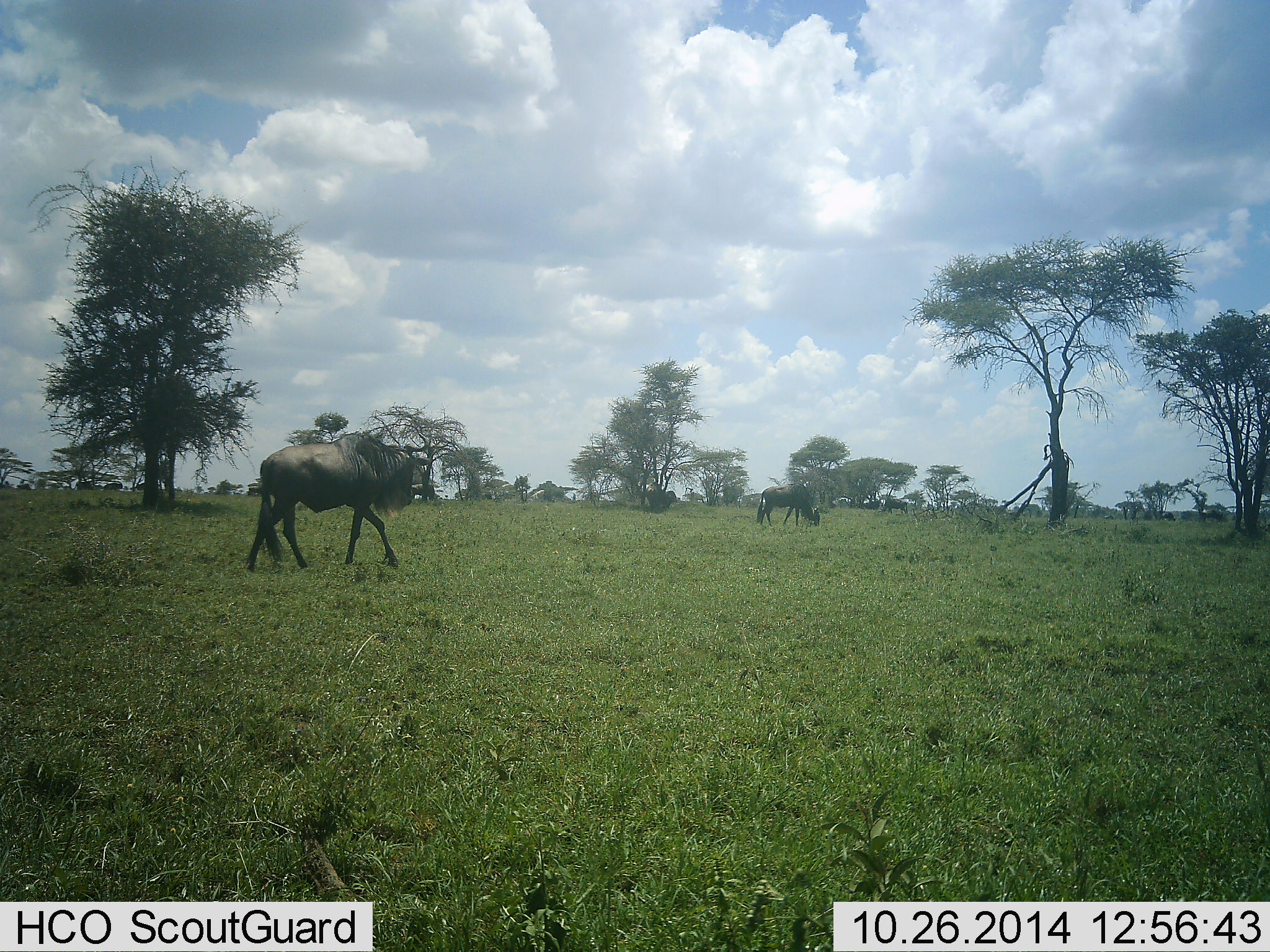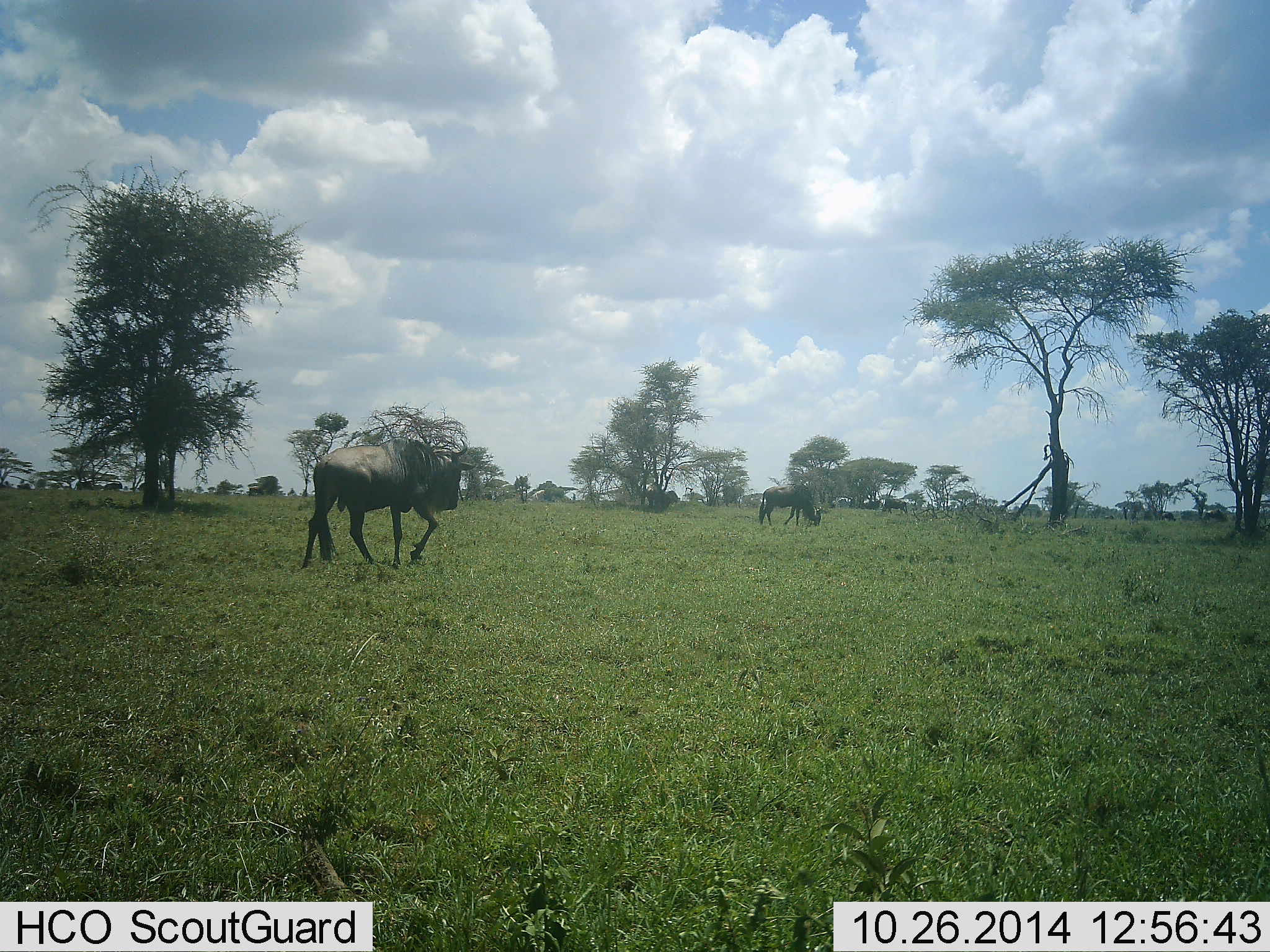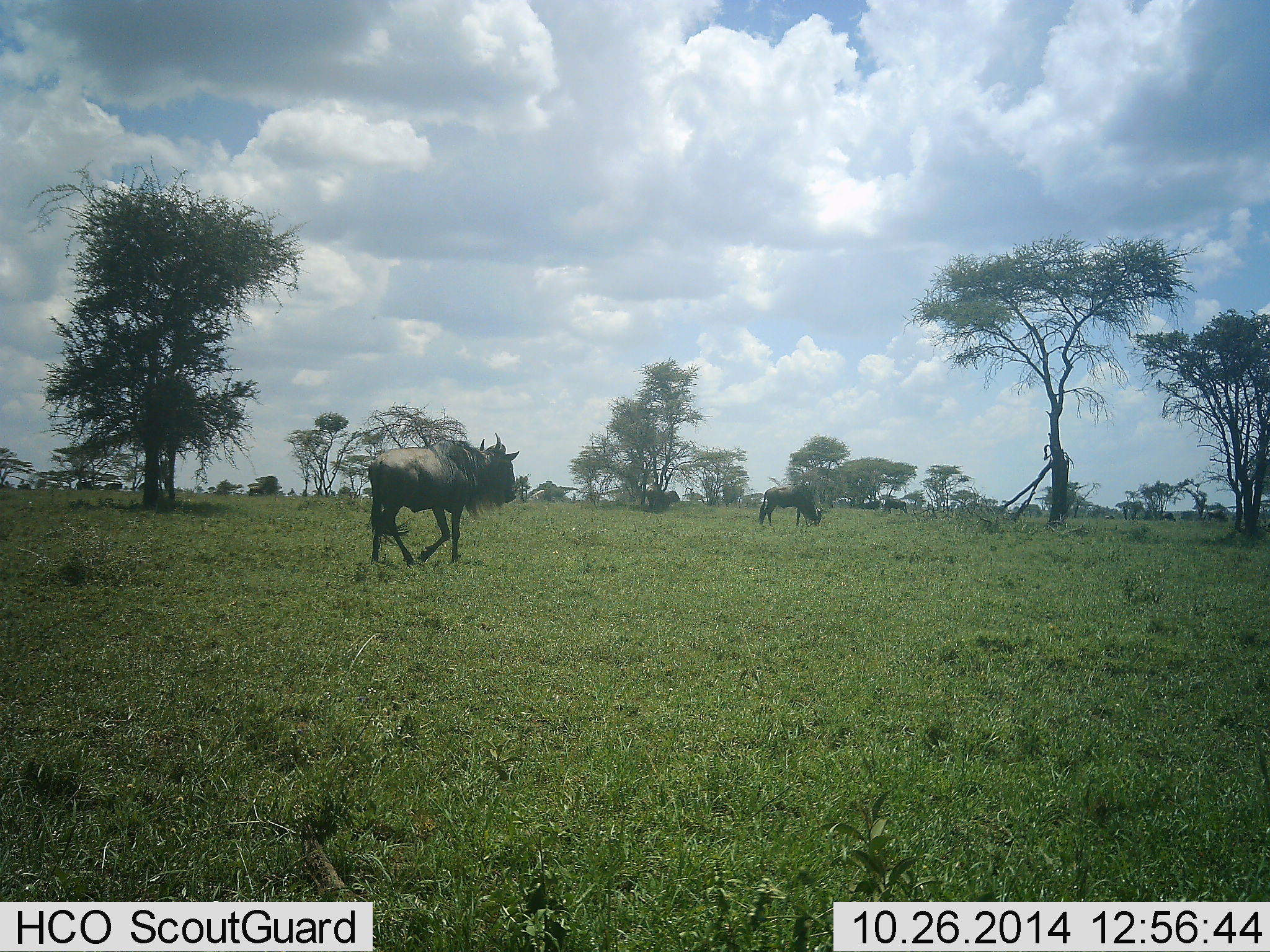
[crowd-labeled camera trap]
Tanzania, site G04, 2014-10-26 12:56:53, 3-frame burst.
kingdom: Animalia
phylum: Chordata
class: Mammalia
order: Artiodactyla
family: Bovidae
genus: Connochaetes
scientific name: Connochaetes taurinus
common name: blue wildebeest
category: wildebeest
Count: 2.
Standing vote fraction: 20%.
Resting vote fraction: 0%.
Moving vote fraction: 100%.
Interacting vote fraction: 0%.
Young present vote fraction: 0%.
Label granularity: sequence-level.